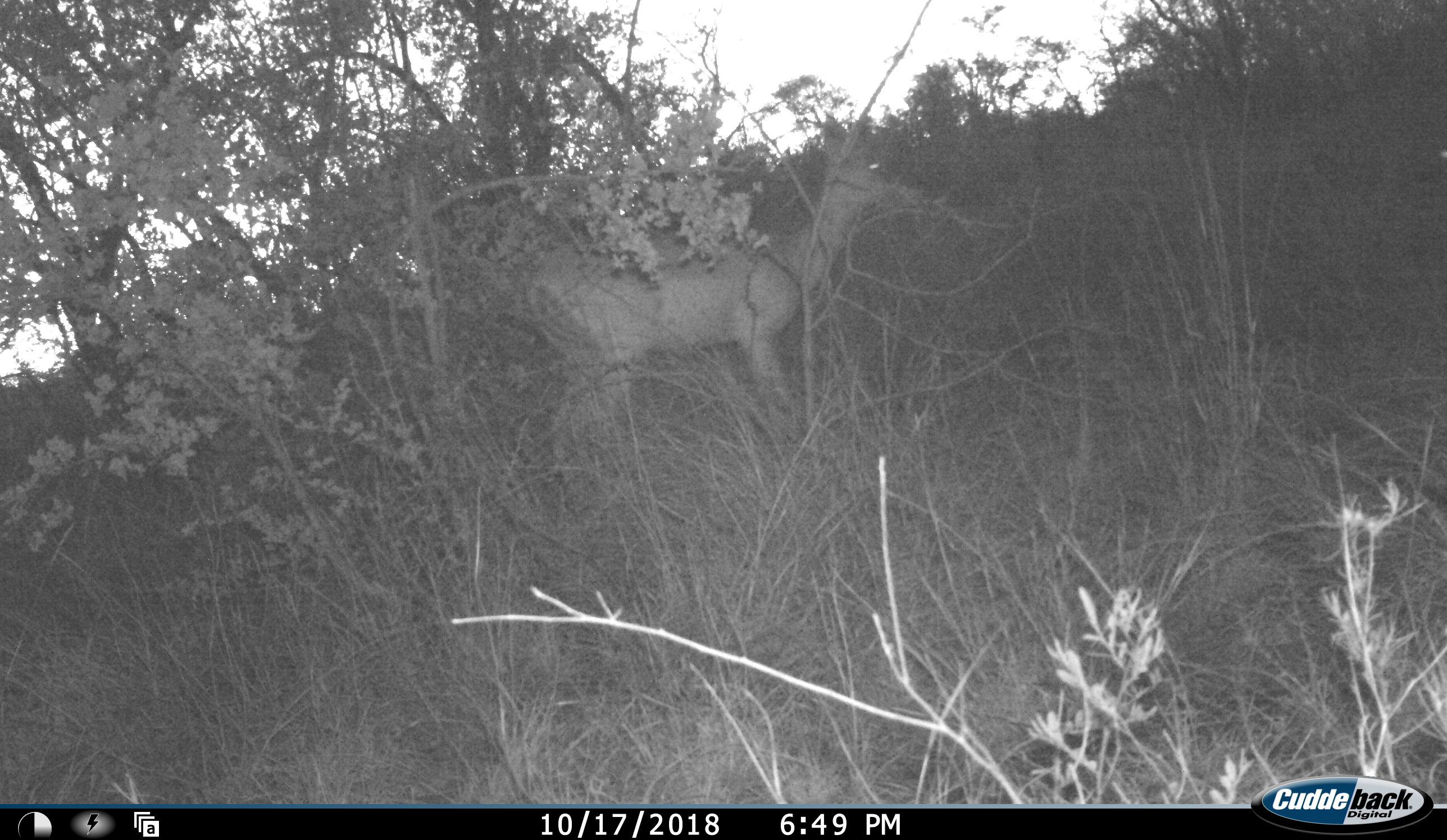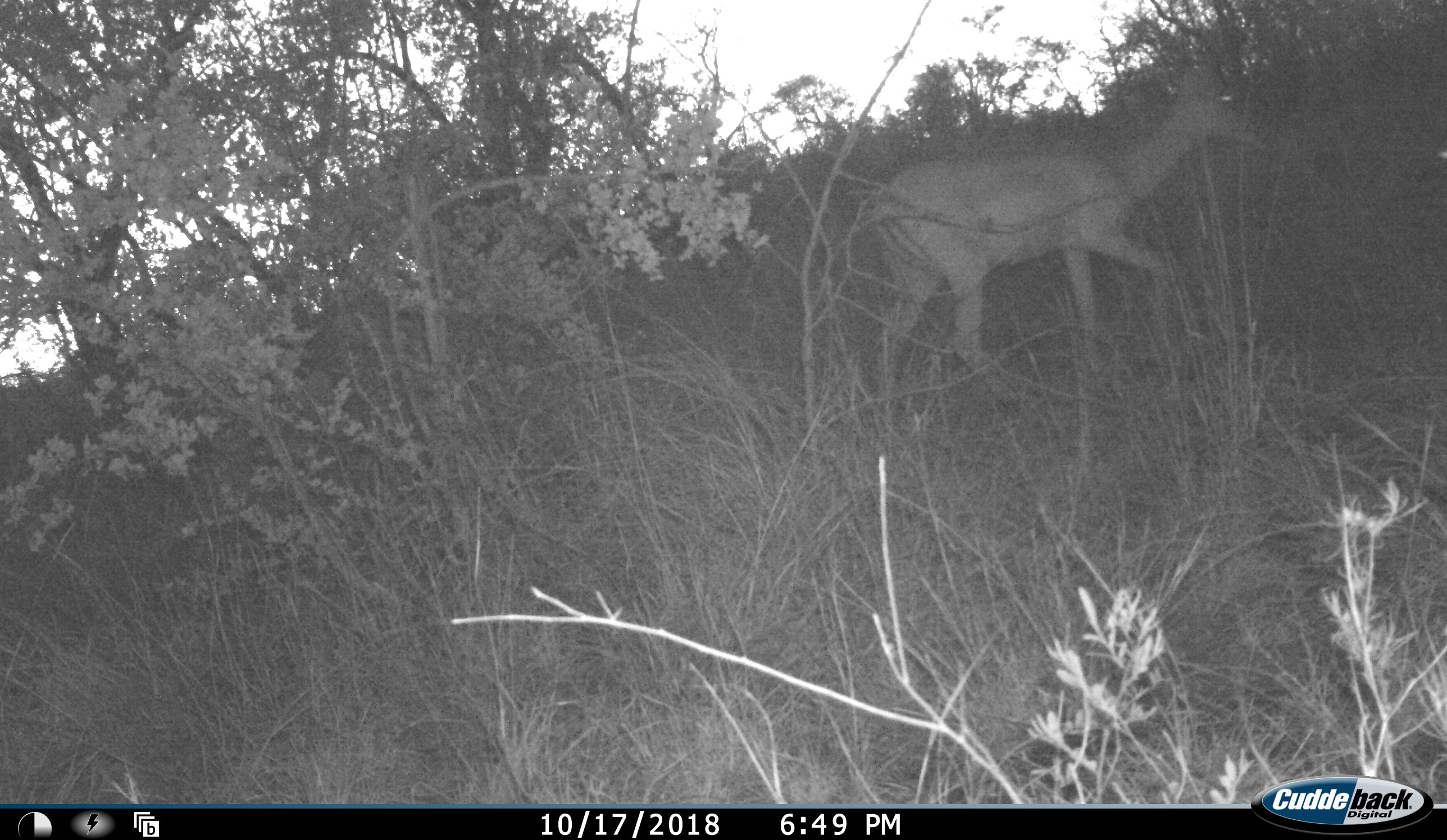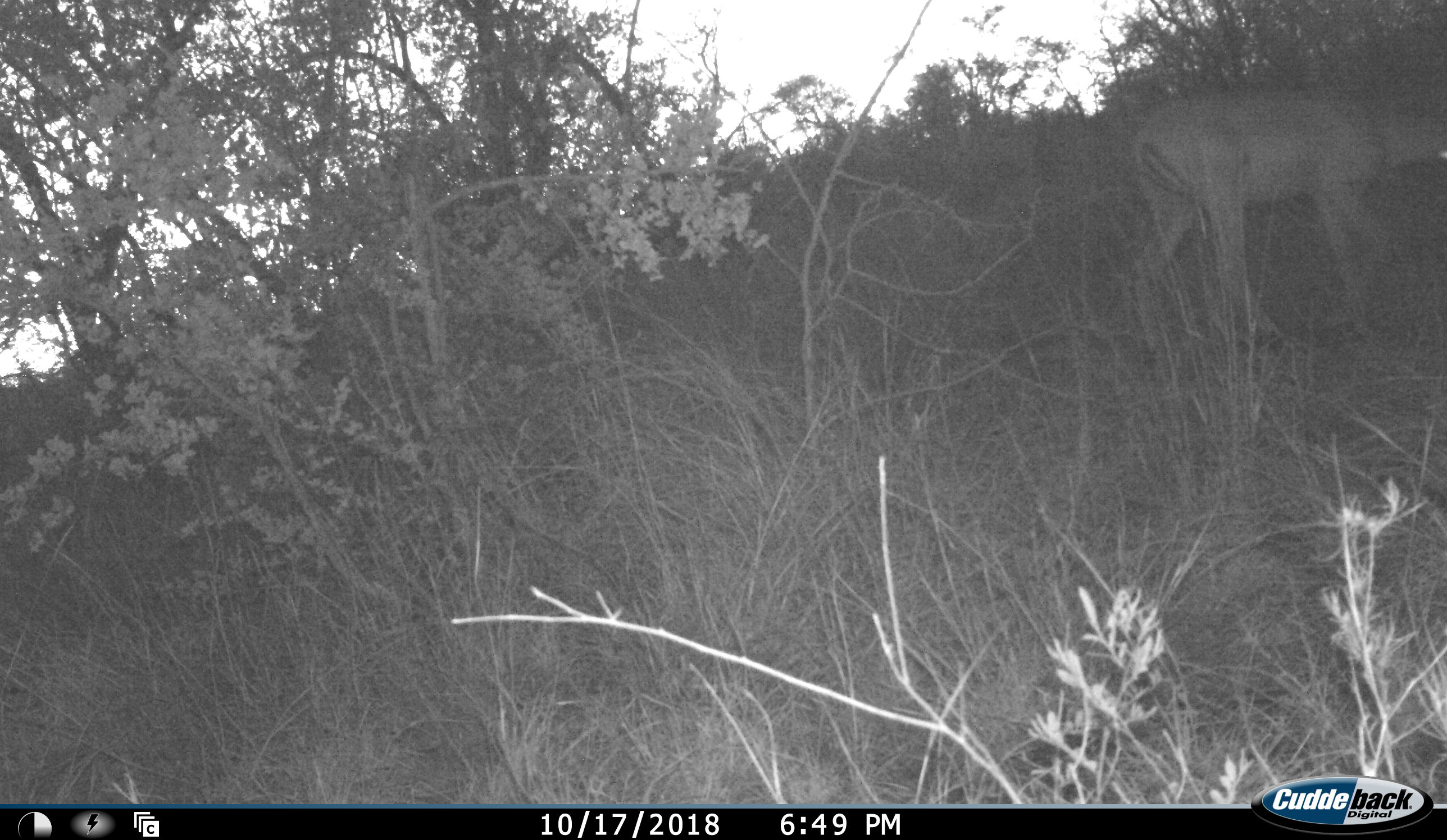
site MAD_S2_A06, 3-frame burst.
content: unidentified animal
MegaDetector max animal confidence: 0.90